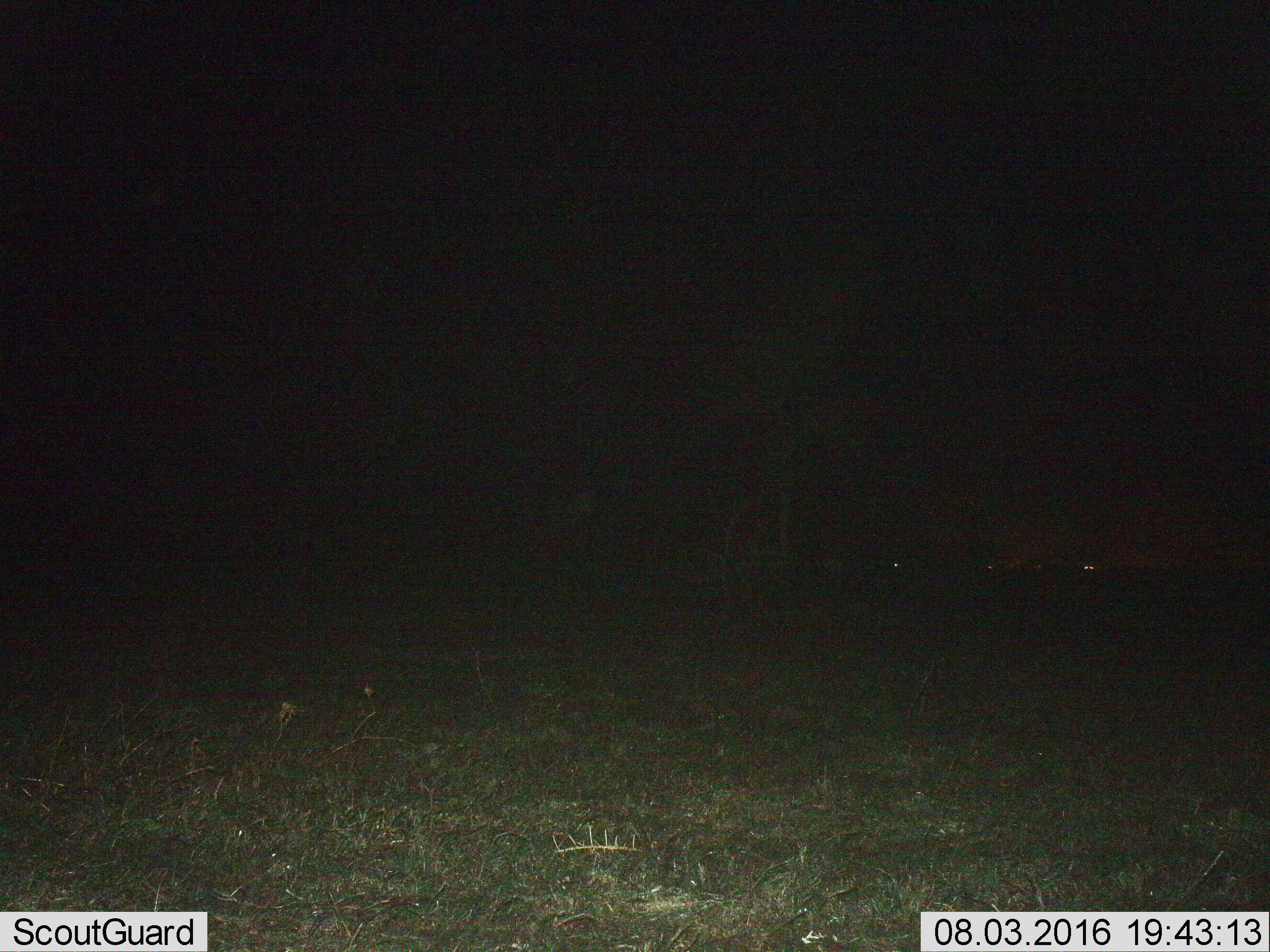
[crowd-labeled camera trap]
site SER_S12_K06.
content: unidentified animal